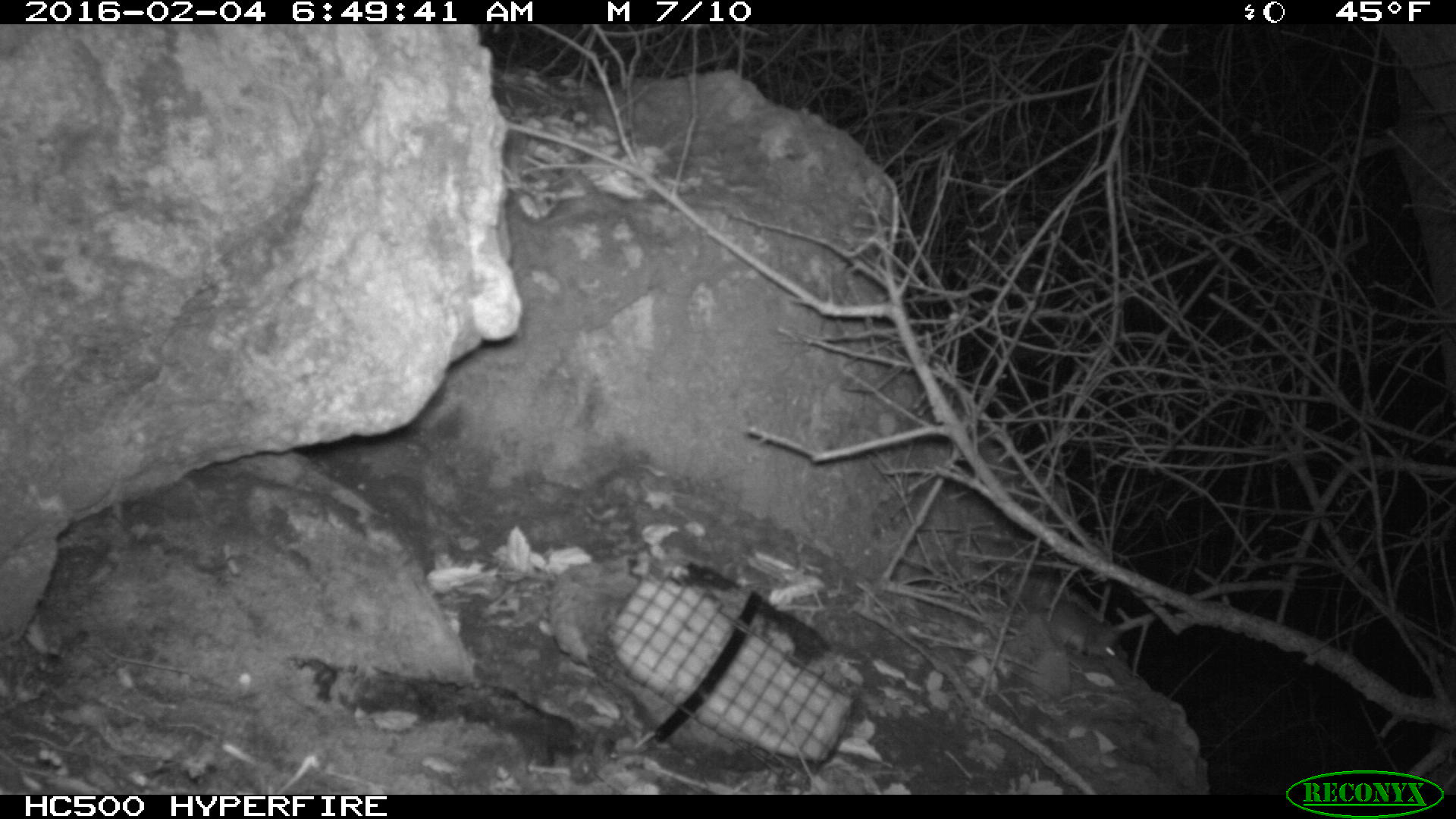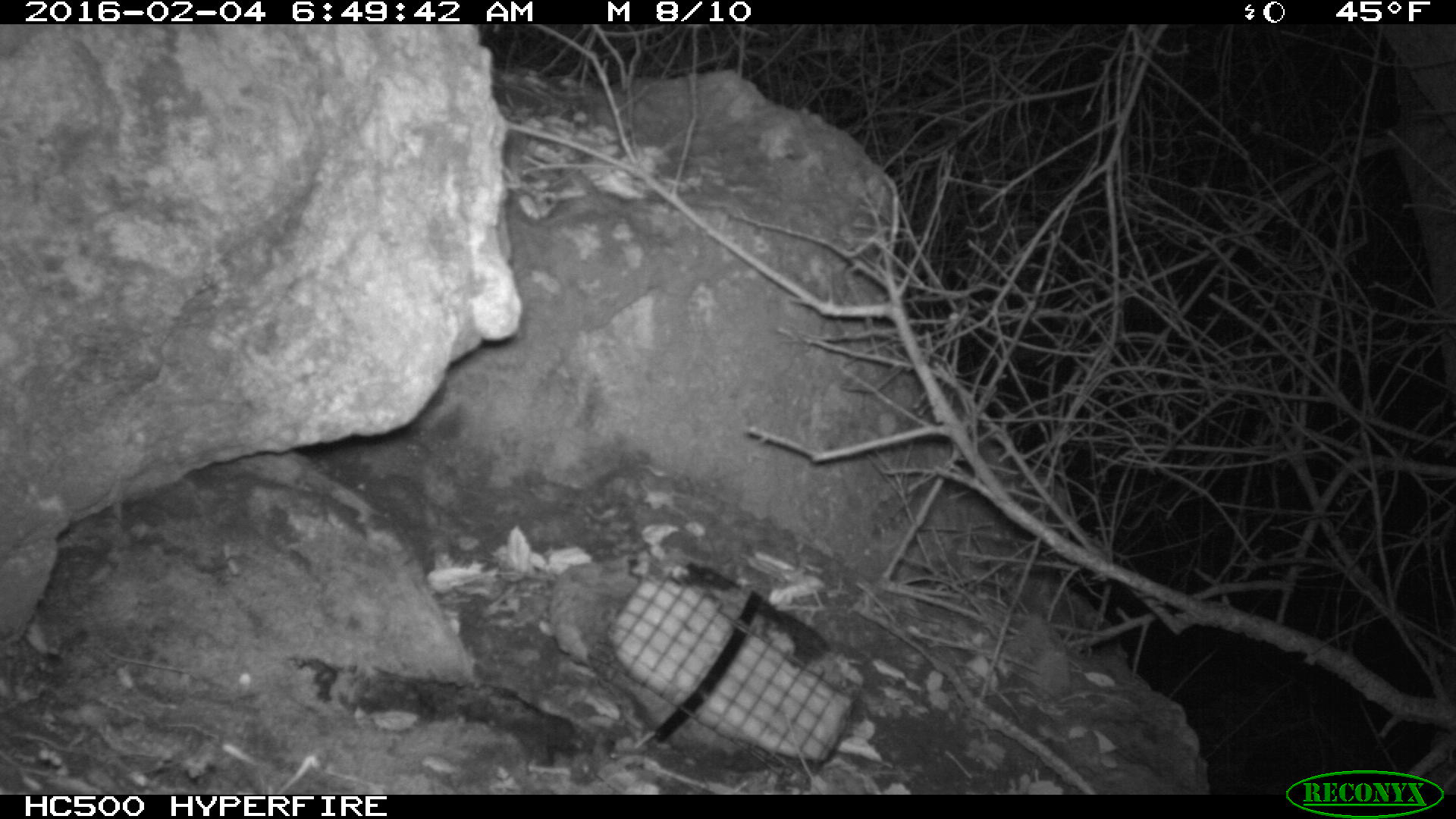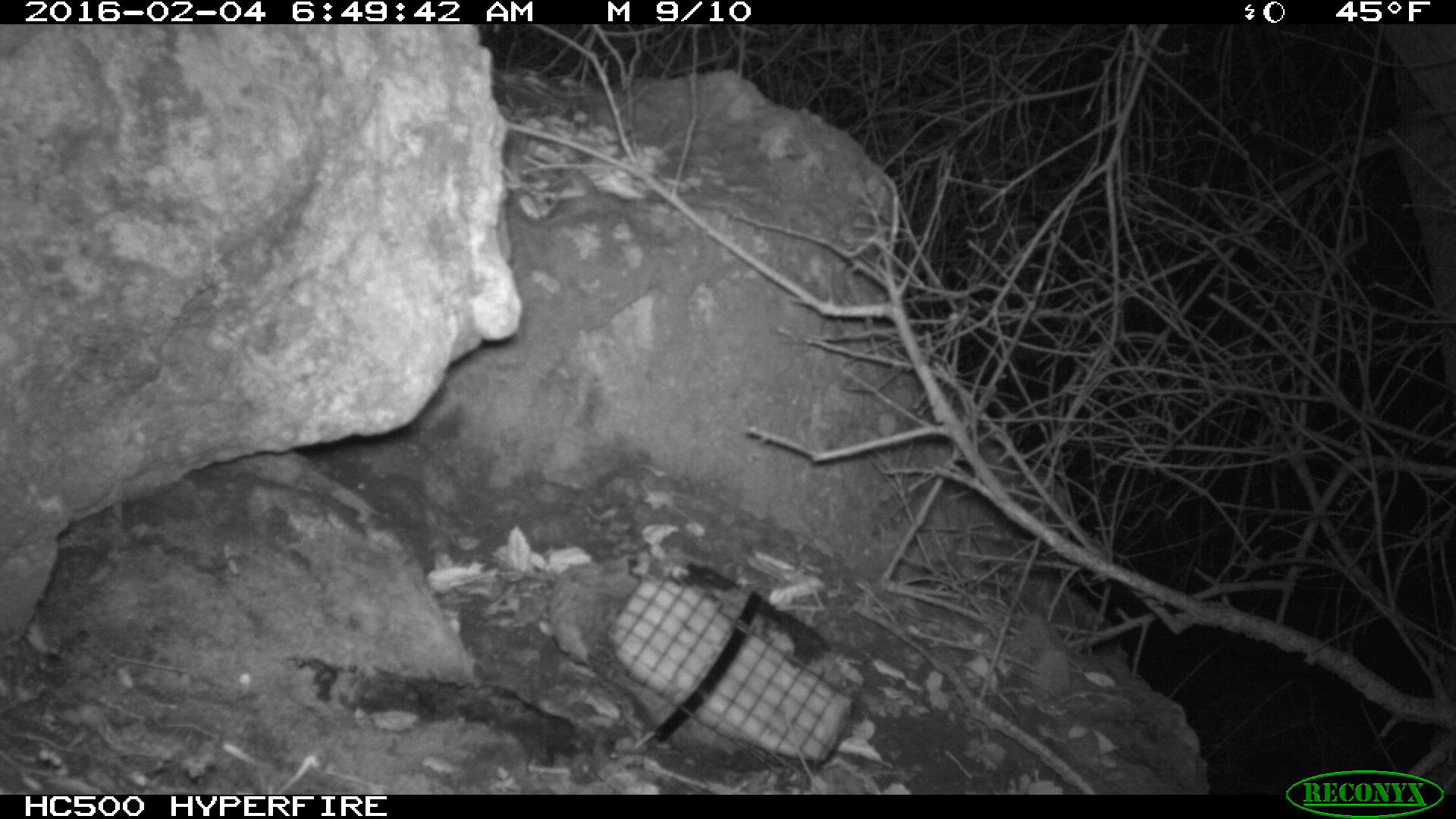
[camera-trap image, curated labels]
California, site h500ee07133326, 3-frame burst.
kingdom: Animalia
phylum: Chordata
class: Mammalia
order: Rodentia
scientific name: Rodentia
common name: rodent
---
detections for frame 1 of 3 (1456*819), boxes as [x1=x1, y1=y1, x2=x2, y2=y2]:
rodent: [x1=1039, y1=584, x2=1119, y2=661]